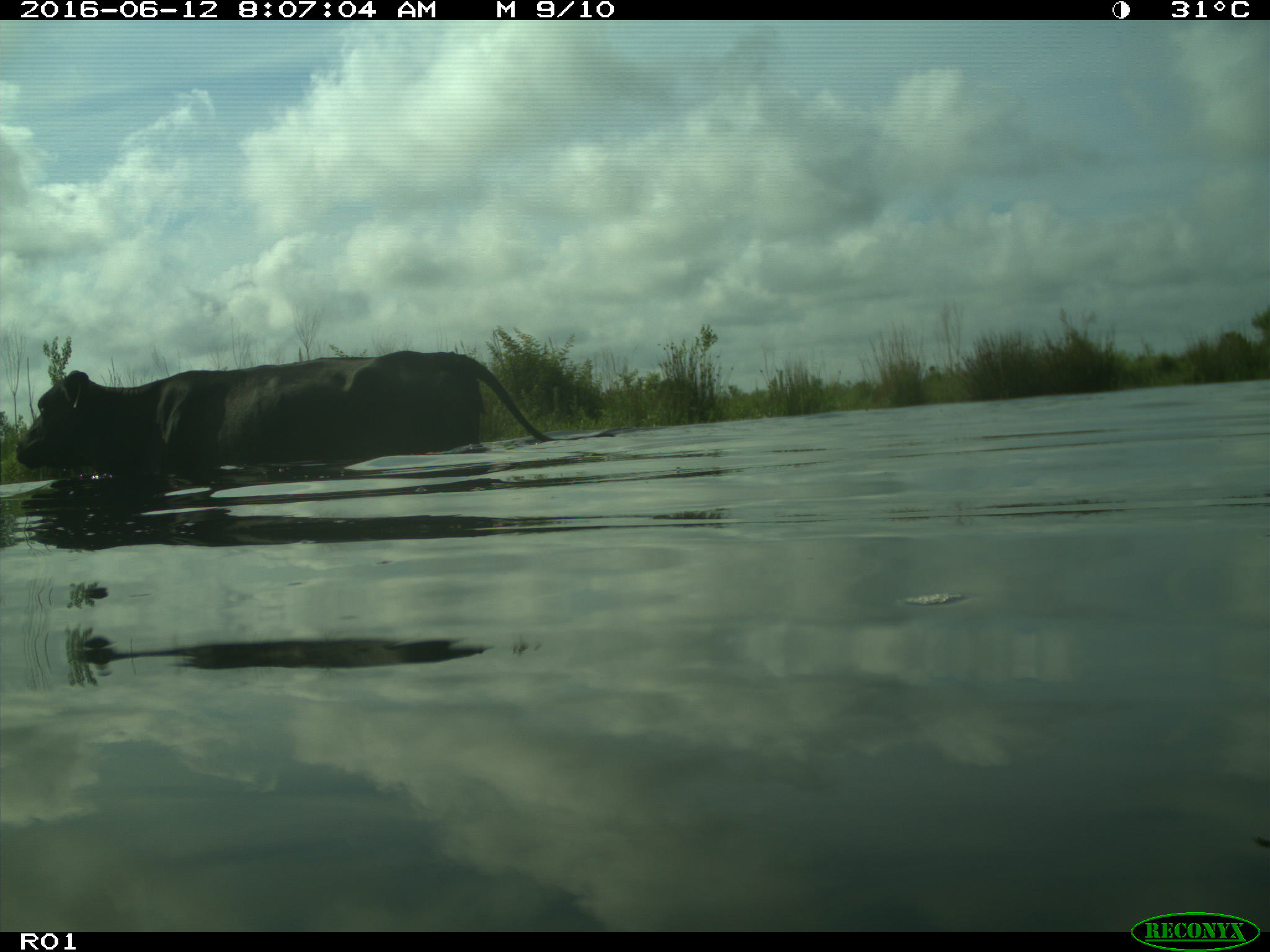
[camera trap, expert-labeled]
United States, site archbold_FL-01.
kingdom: Animalia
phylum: Chordata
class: Mammalia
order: Artiodactyla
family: Bovidae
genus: Bos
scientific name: Bos taurus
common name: domestic cow